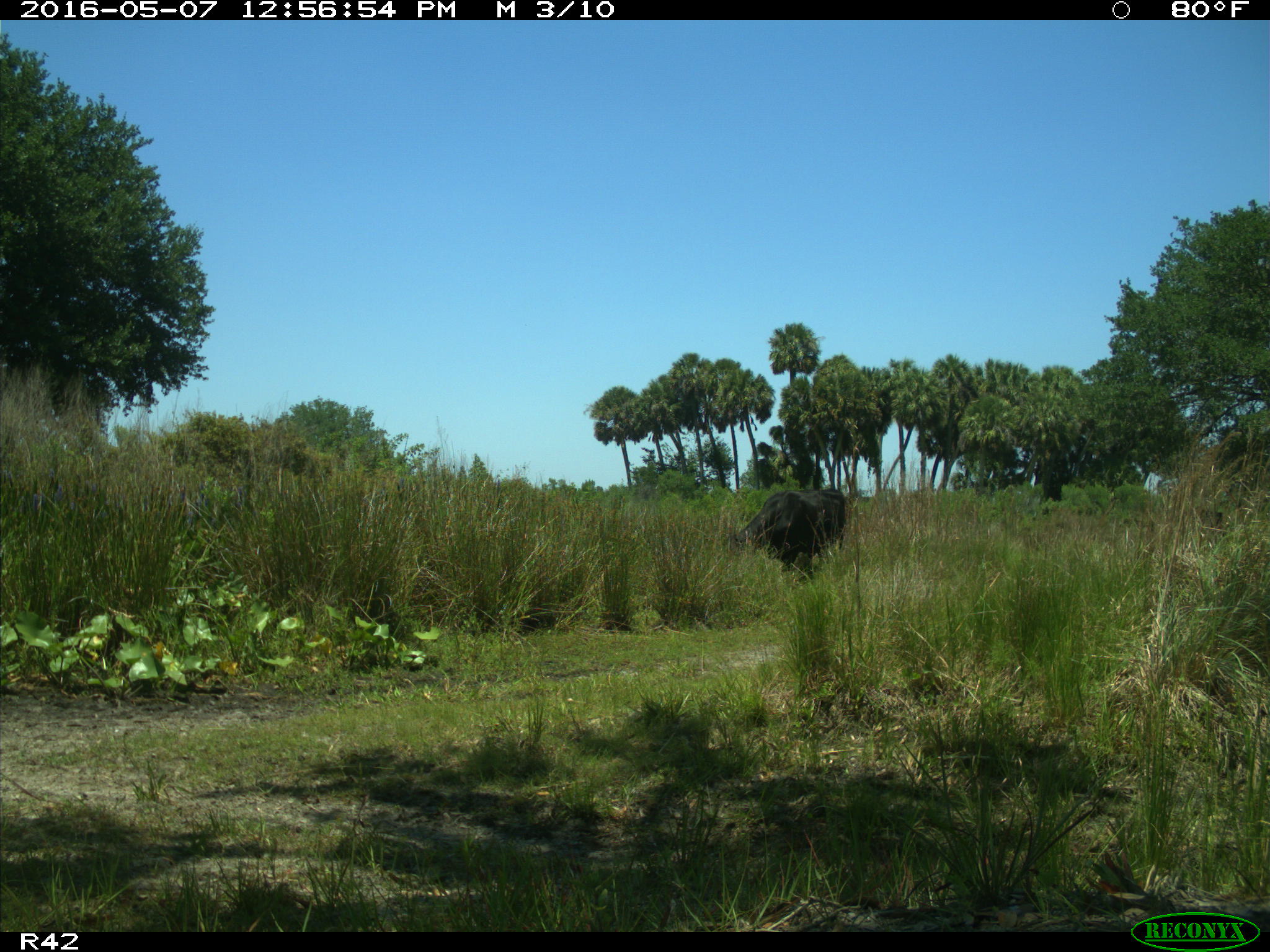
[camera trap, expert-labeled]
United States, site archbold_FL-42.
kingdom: Animalia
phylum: Chordata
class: Mammalia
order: Artiodactyla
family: Bovidae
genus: Bos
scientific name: Bos taurus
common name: domestic cow